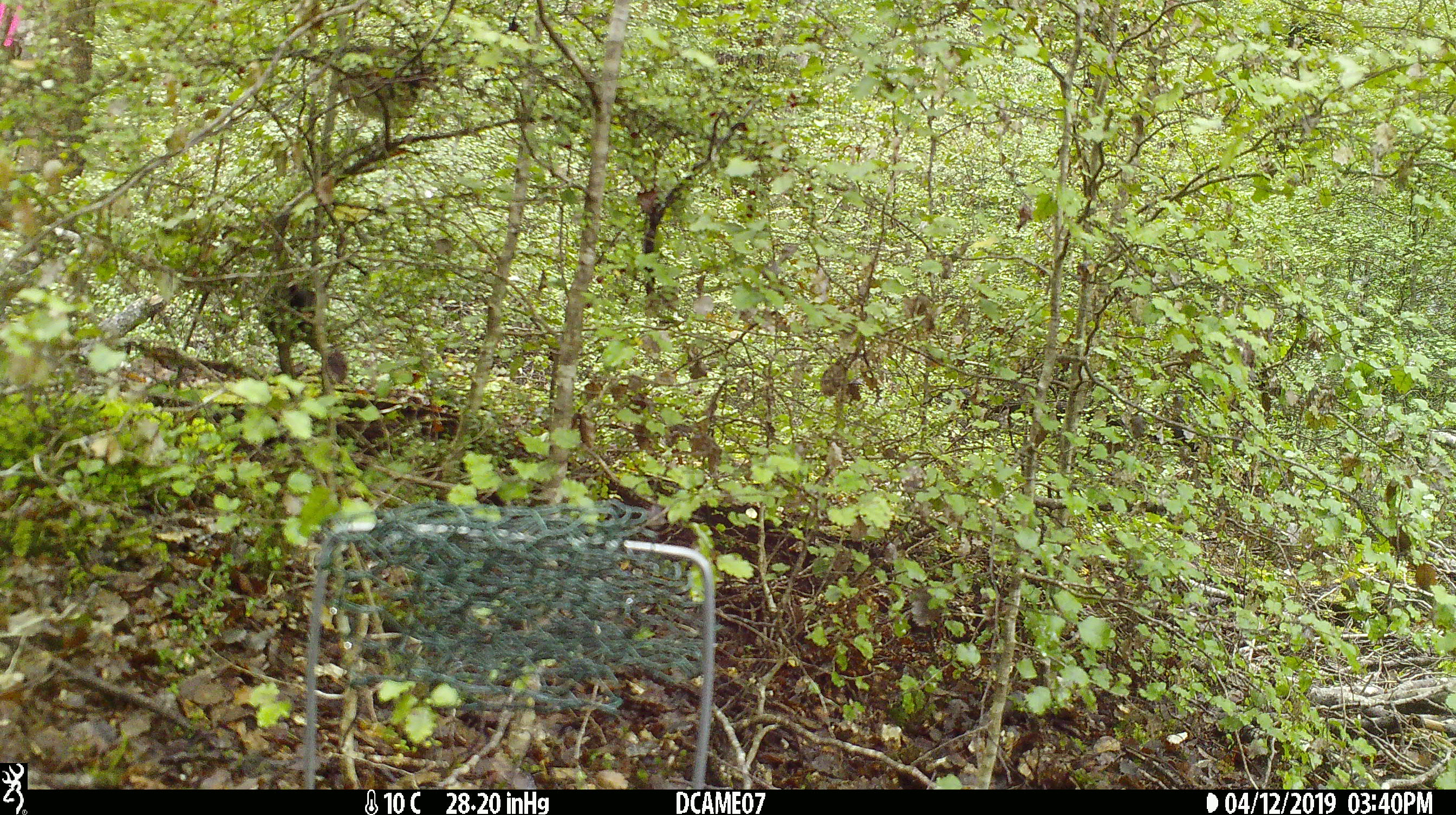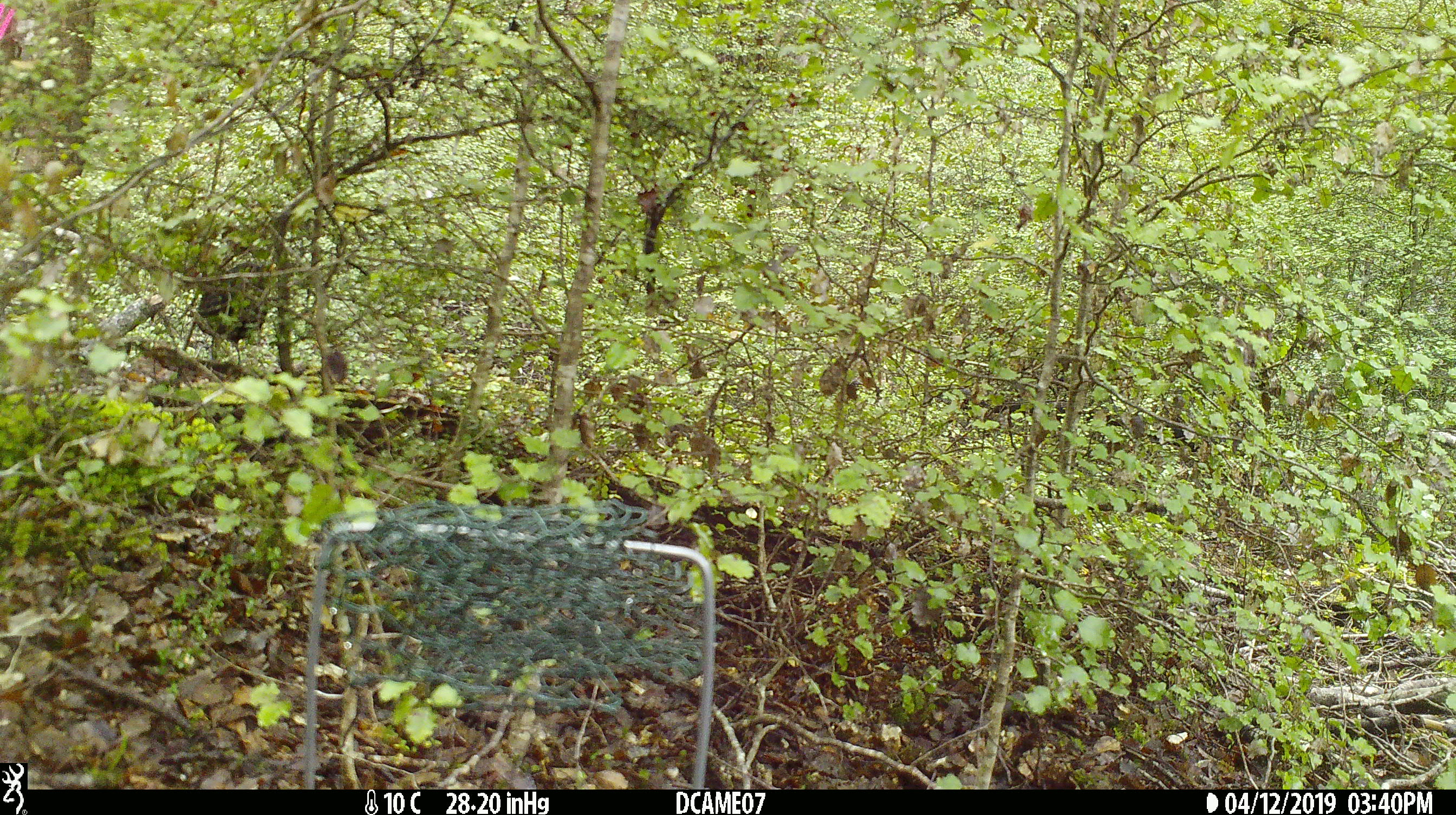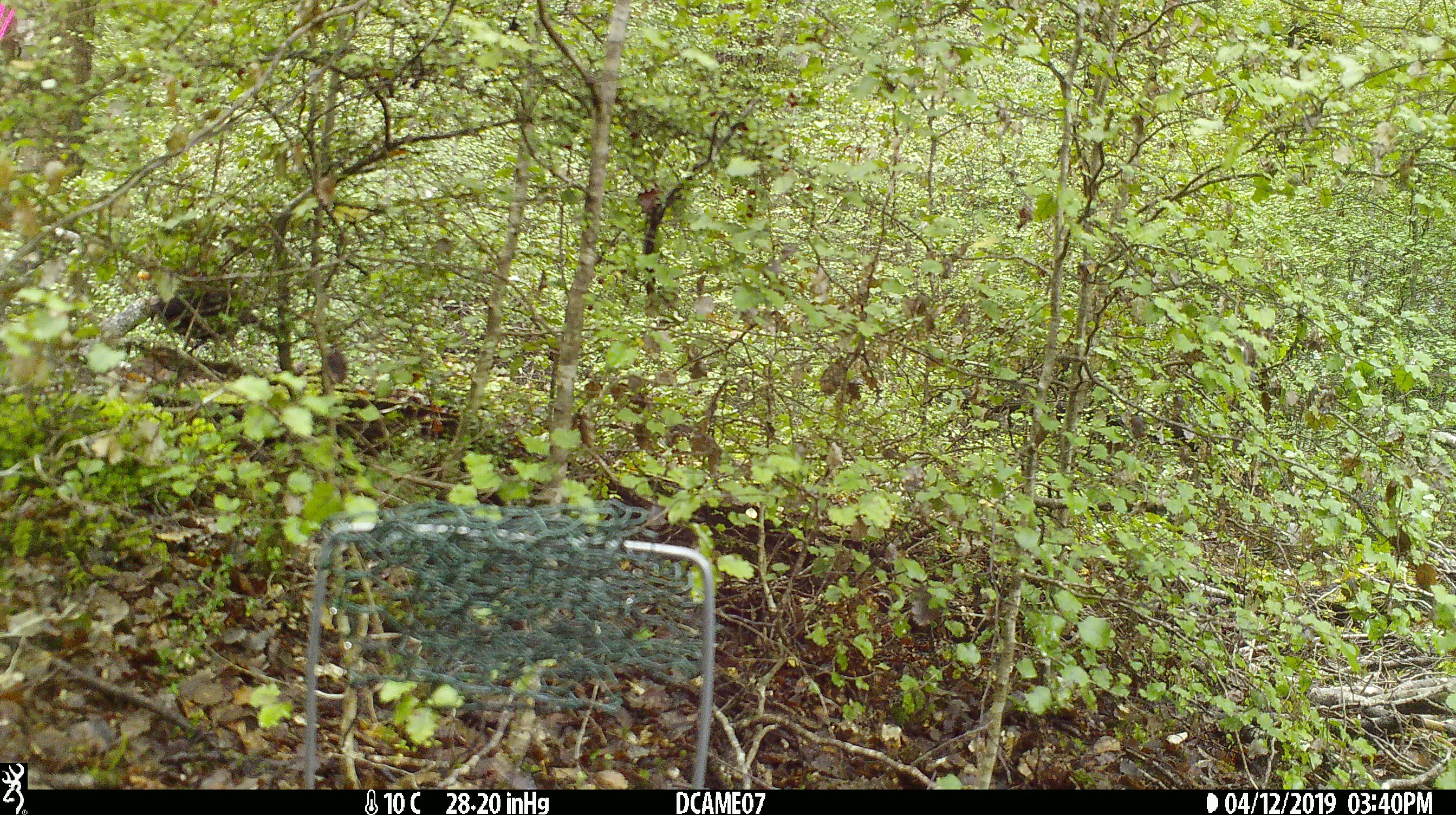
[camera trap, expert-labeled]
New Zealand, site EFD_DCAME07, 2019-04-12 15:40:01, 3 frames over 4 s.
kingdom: Animalia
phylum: Chordata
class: Aves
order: Passeriformes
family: Turdidae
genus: Turdus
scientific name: Turdus philomelos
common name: song thrush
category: thrush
Thrush (song thrush) (Turdus philomelos).